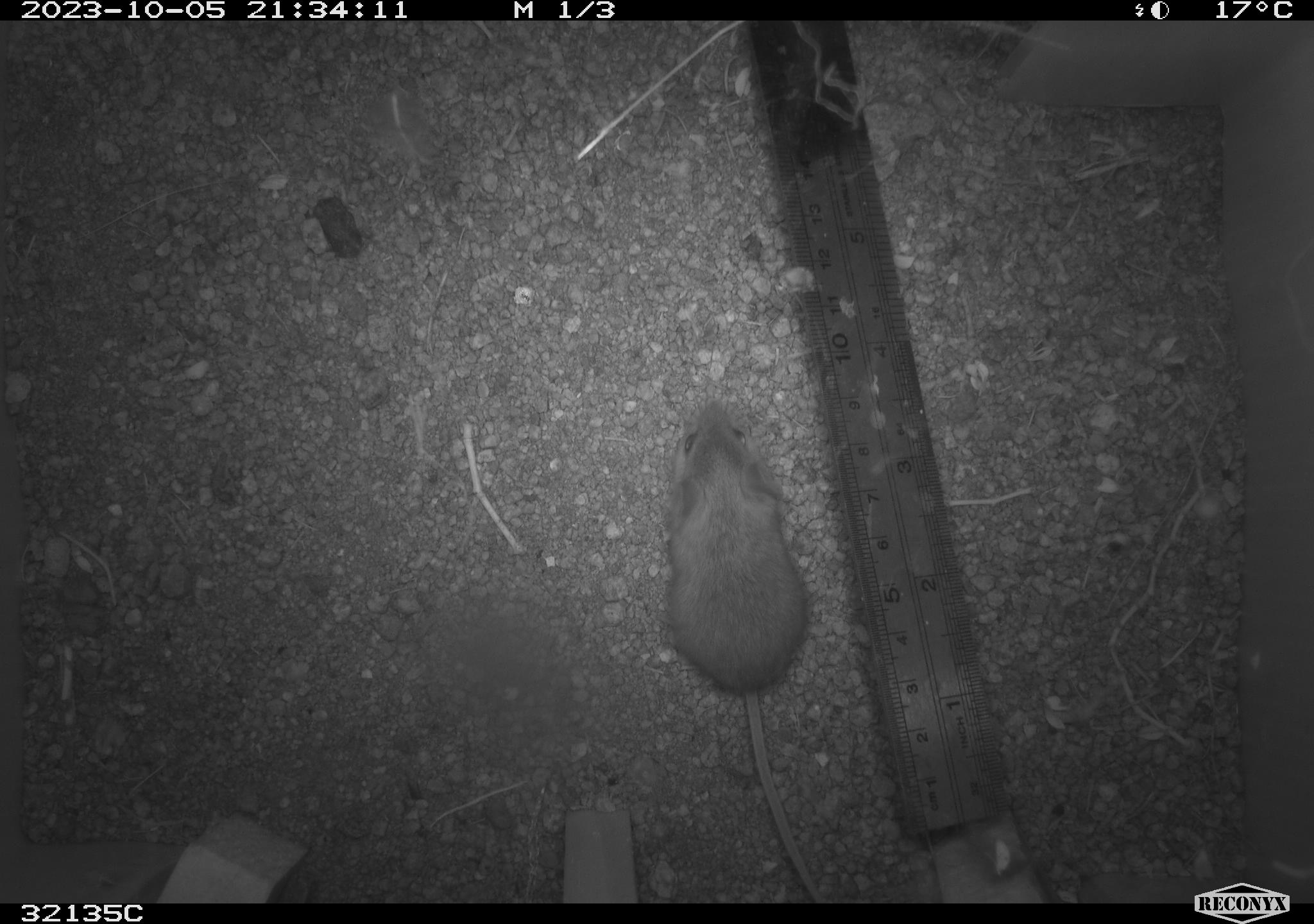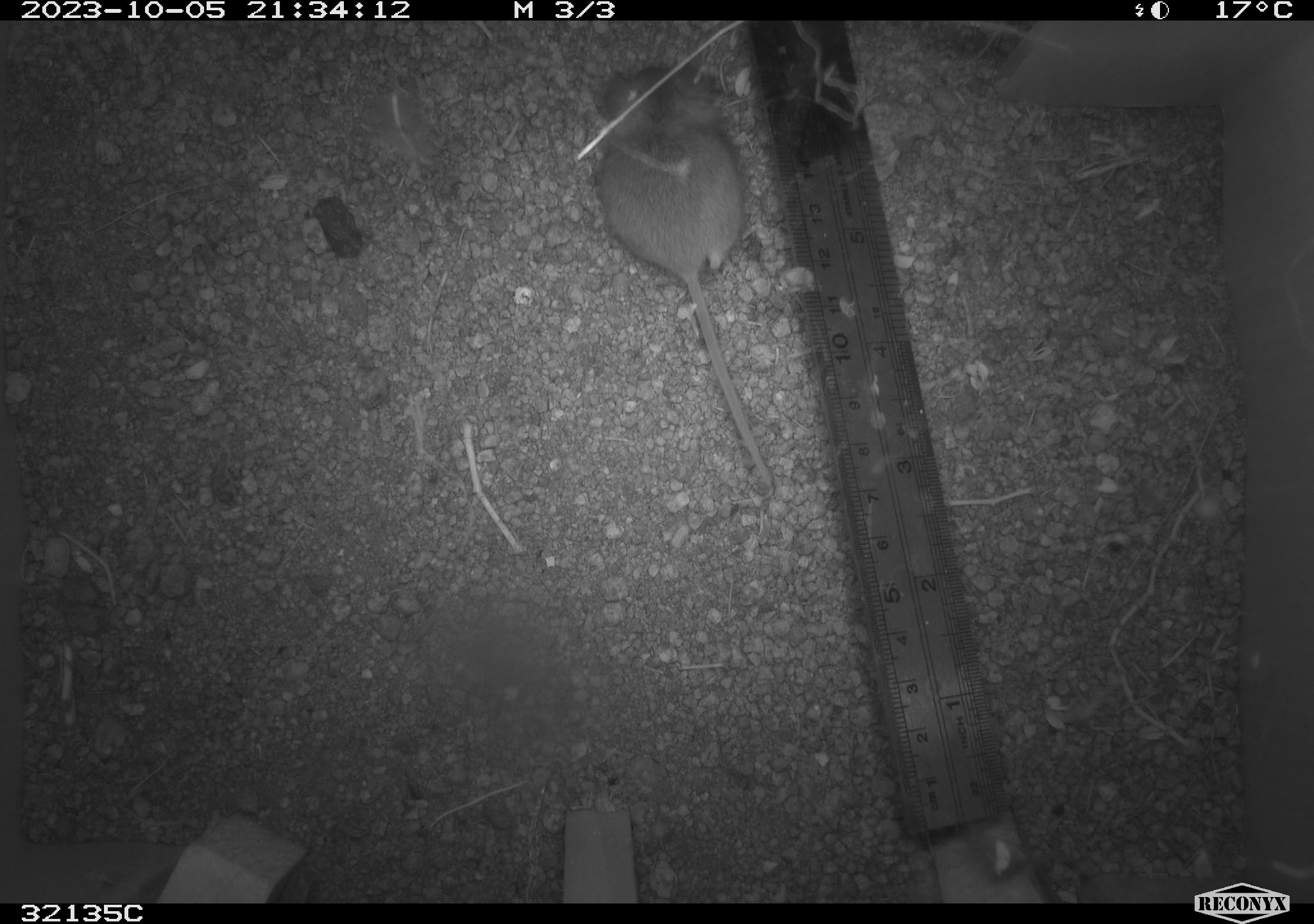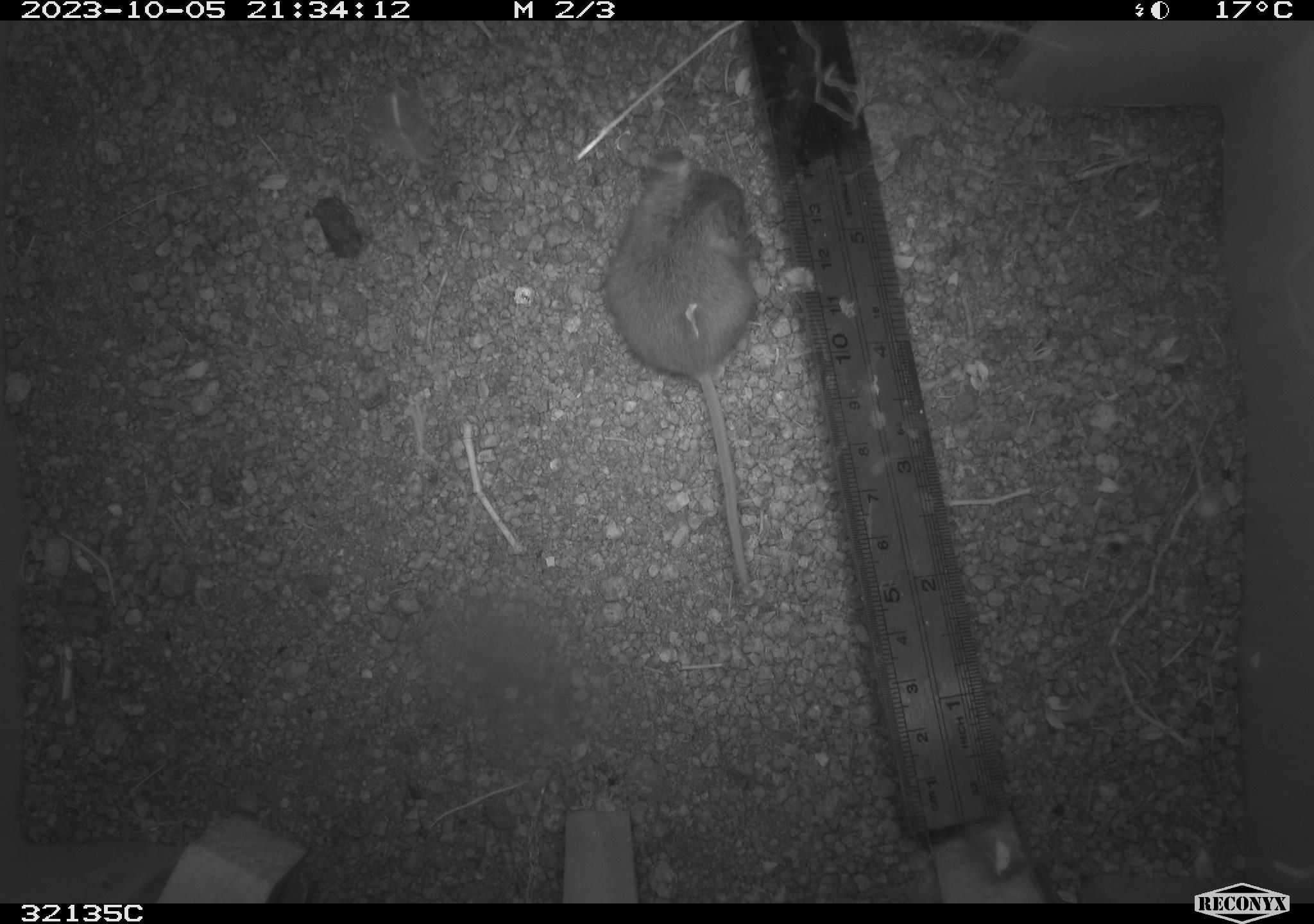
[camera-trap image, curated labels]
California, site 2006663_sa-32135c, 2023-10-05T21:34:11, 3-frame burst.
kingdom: Animalia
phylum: Chordata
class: Mammalia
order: Rodentia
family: Cricetidae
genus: Peromyscus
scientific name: Peromyscus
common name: deer mice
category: peromyscus species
Peromyscus species (deer mice) (Peromyscus).